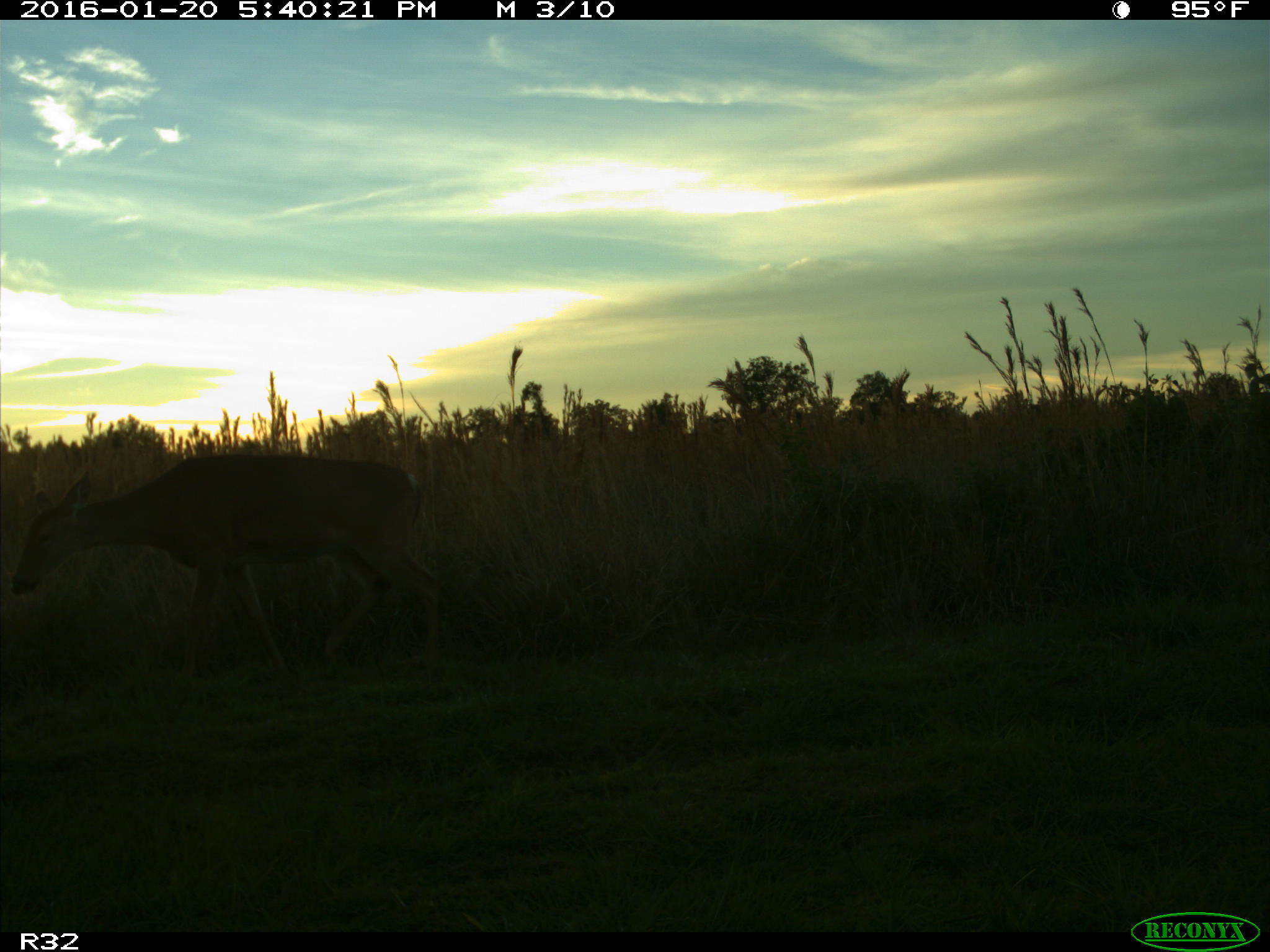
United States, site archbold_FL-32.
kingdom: Animalia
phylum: Chordata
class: Mammalia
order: Artiodactyla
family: Cervidae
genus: Odocoileus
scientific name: Odocoileus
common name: deer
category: unidentified deer